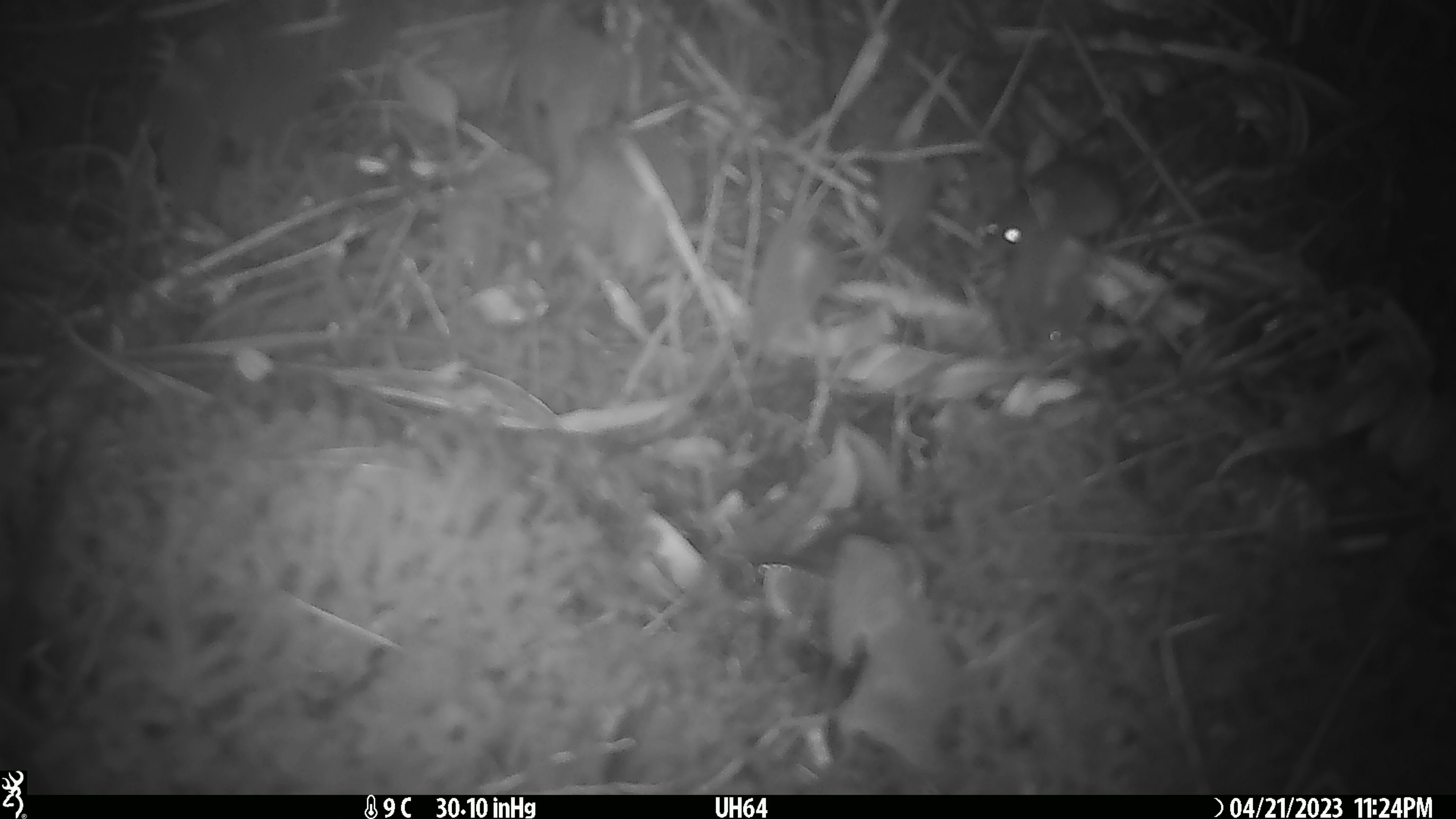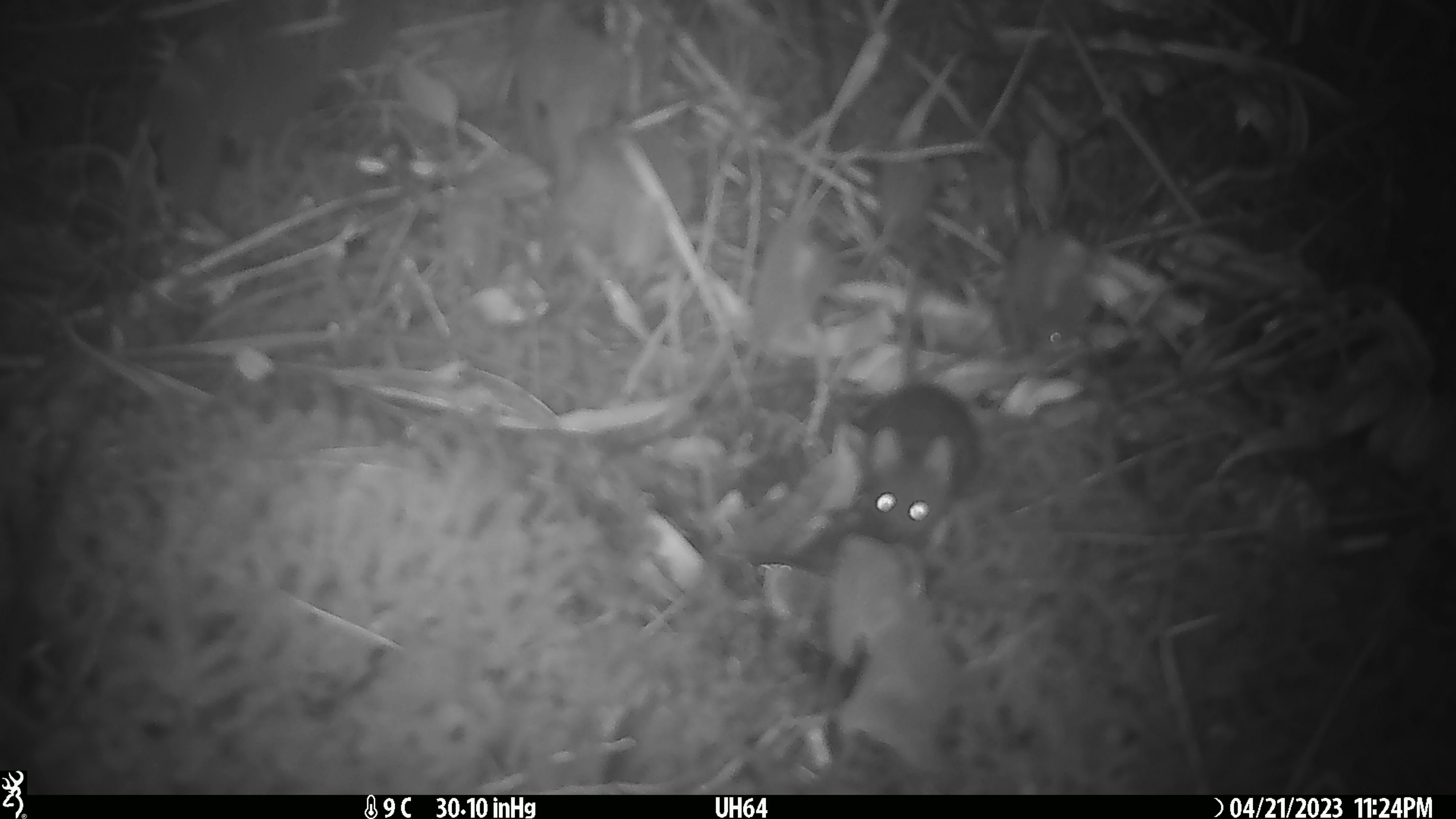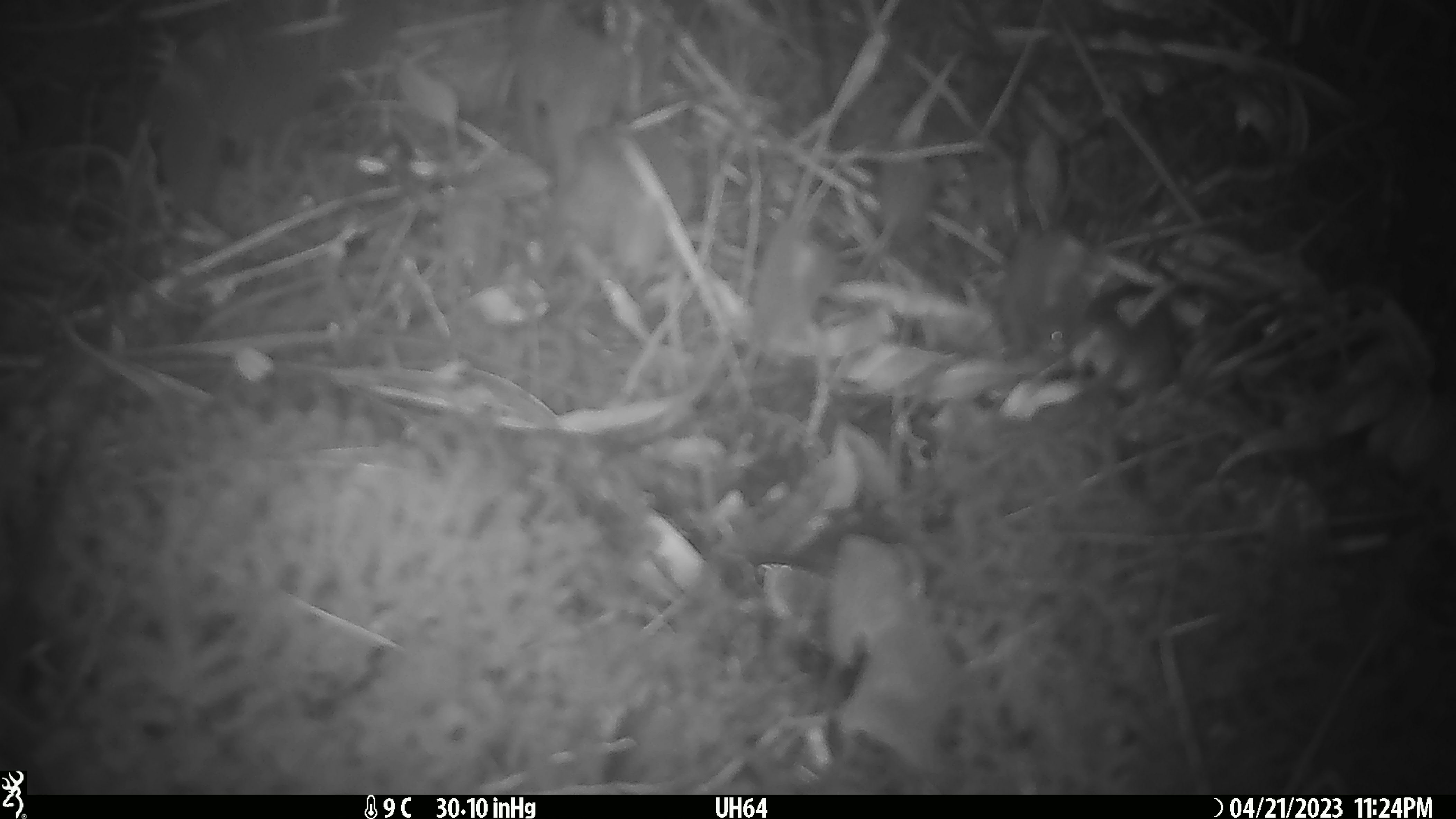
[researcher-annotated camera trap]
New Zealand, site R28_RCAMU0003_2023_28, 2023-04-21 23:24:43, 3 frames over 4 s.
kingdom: Animalia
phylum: Chordata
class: Mammalia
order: Rodentia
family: Muridae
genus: Mus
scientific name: Mus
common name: mouse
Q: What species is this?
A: Mouse (Mus).